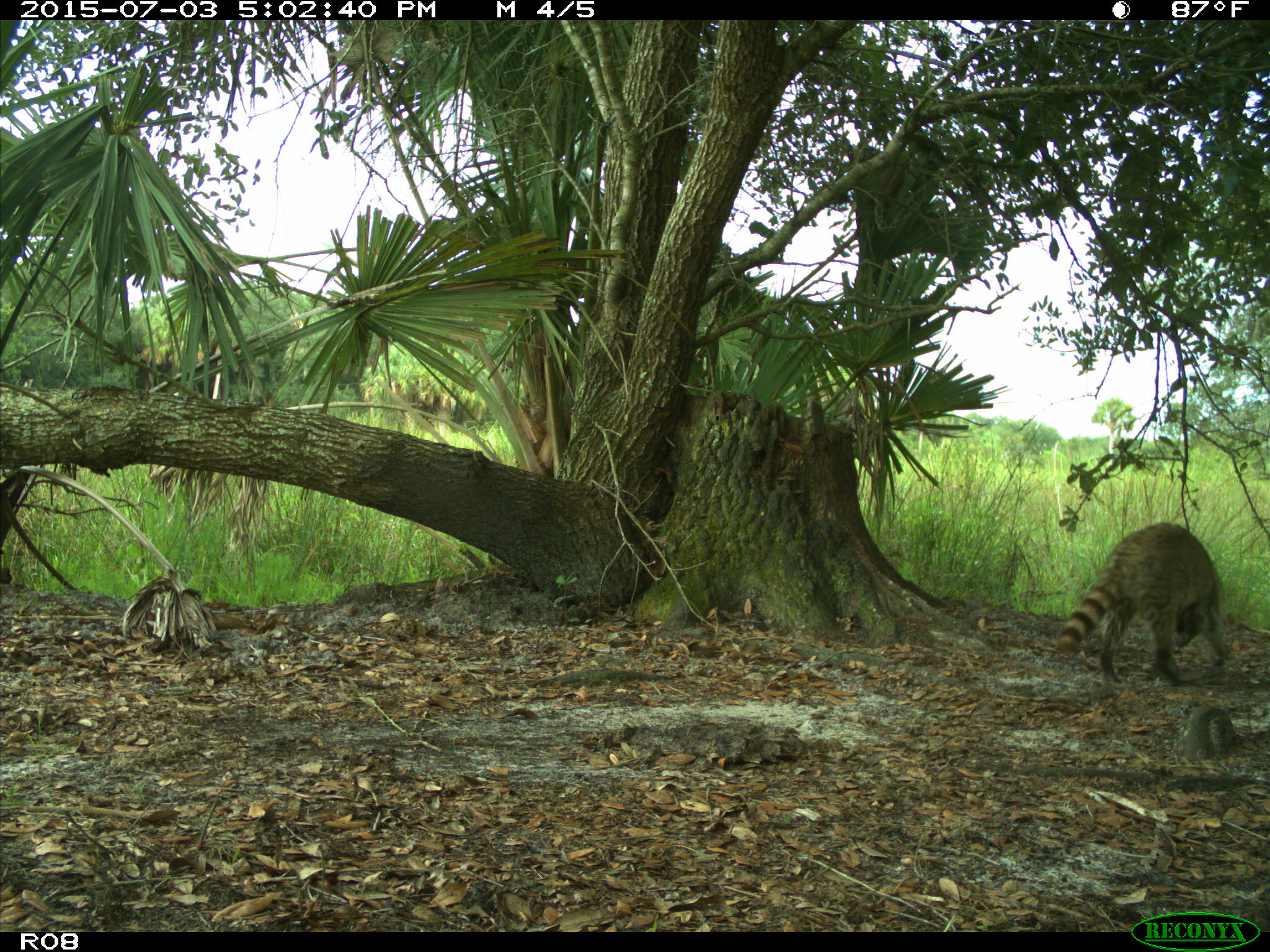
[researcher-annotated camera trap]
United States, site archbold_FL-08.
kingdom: Animalia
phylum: Chordata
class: Mammalia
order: Carnivora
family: Procyonidae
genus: Procyon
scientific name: Procyon lotor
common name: common raccoon